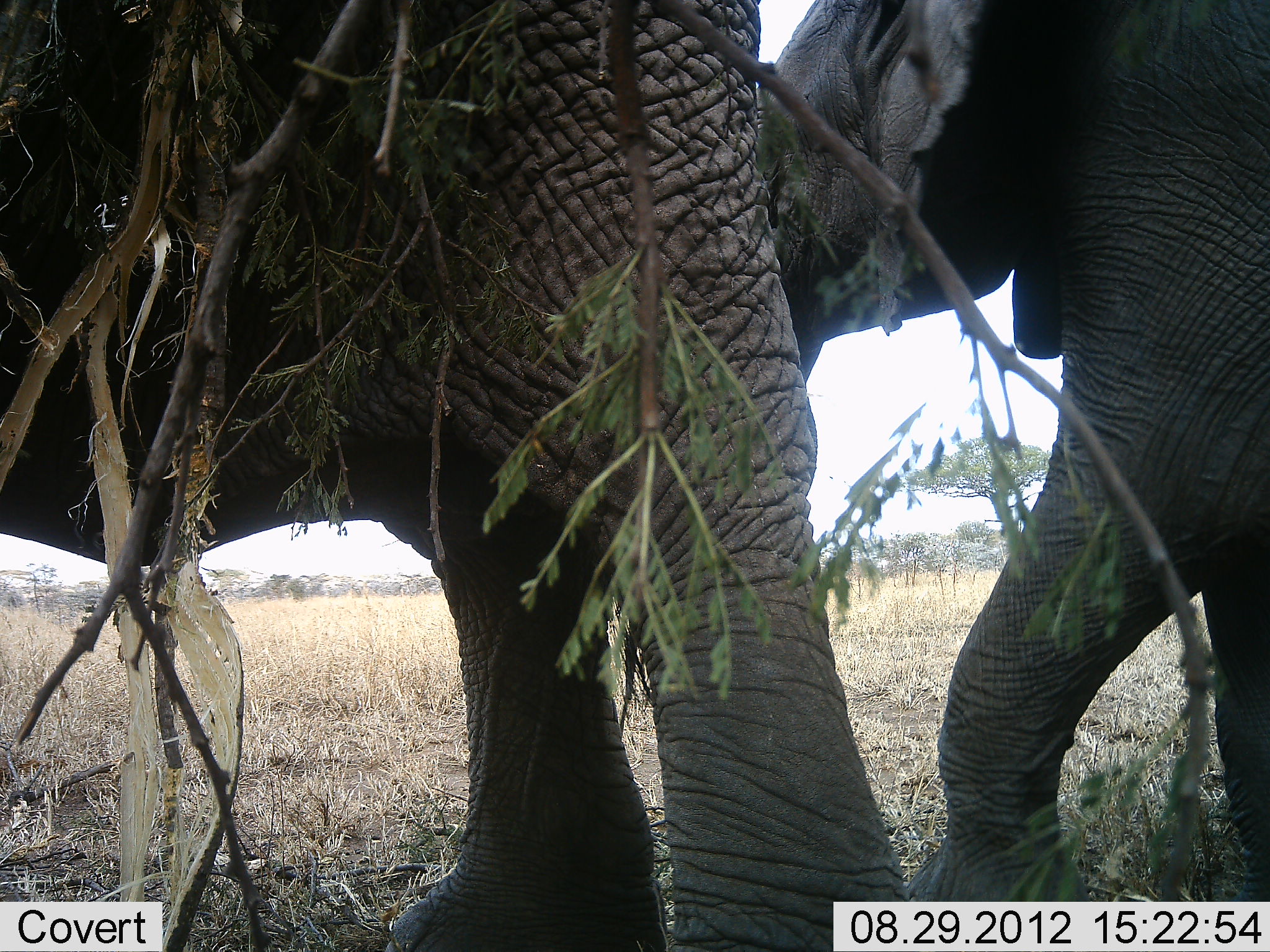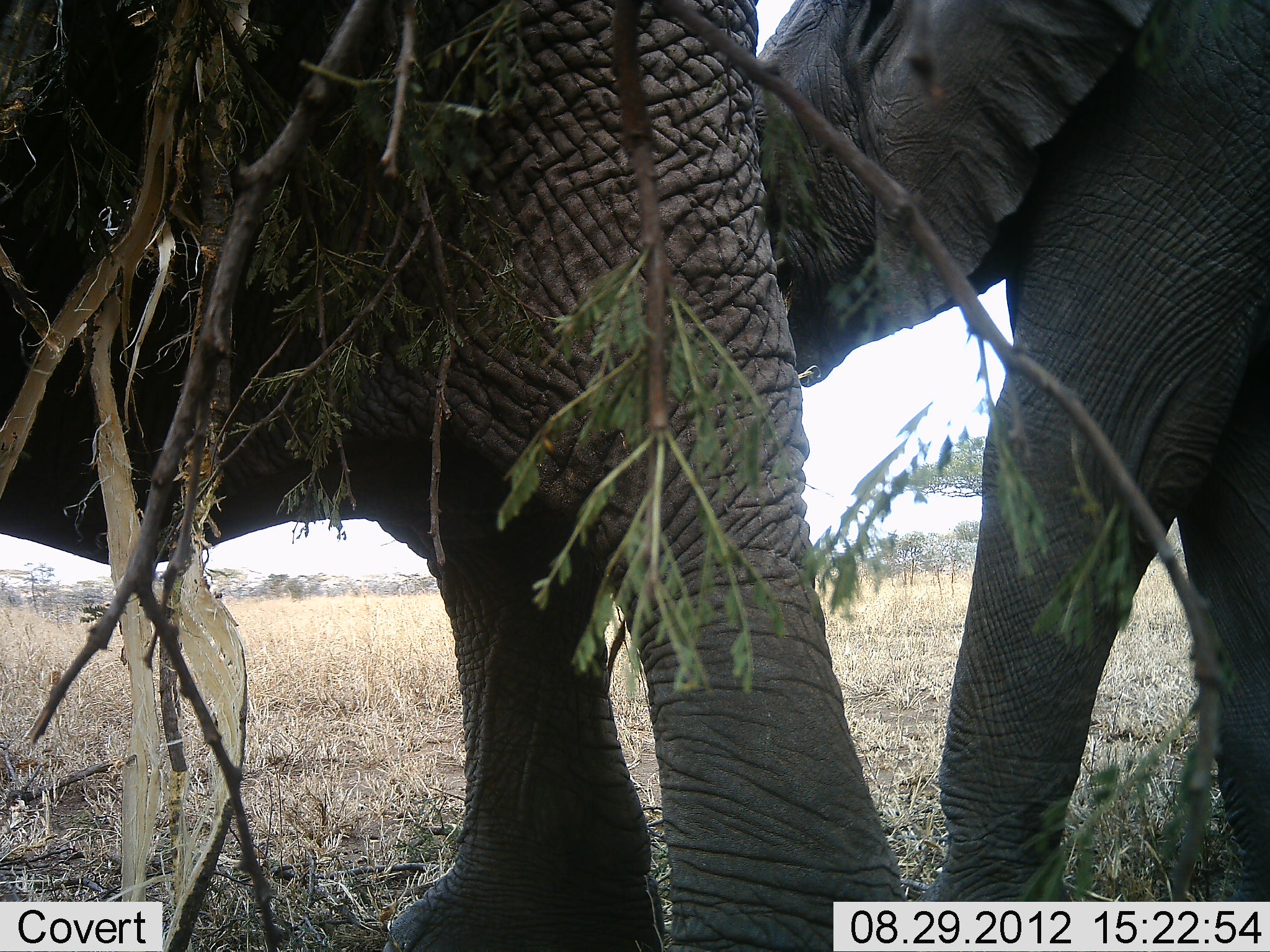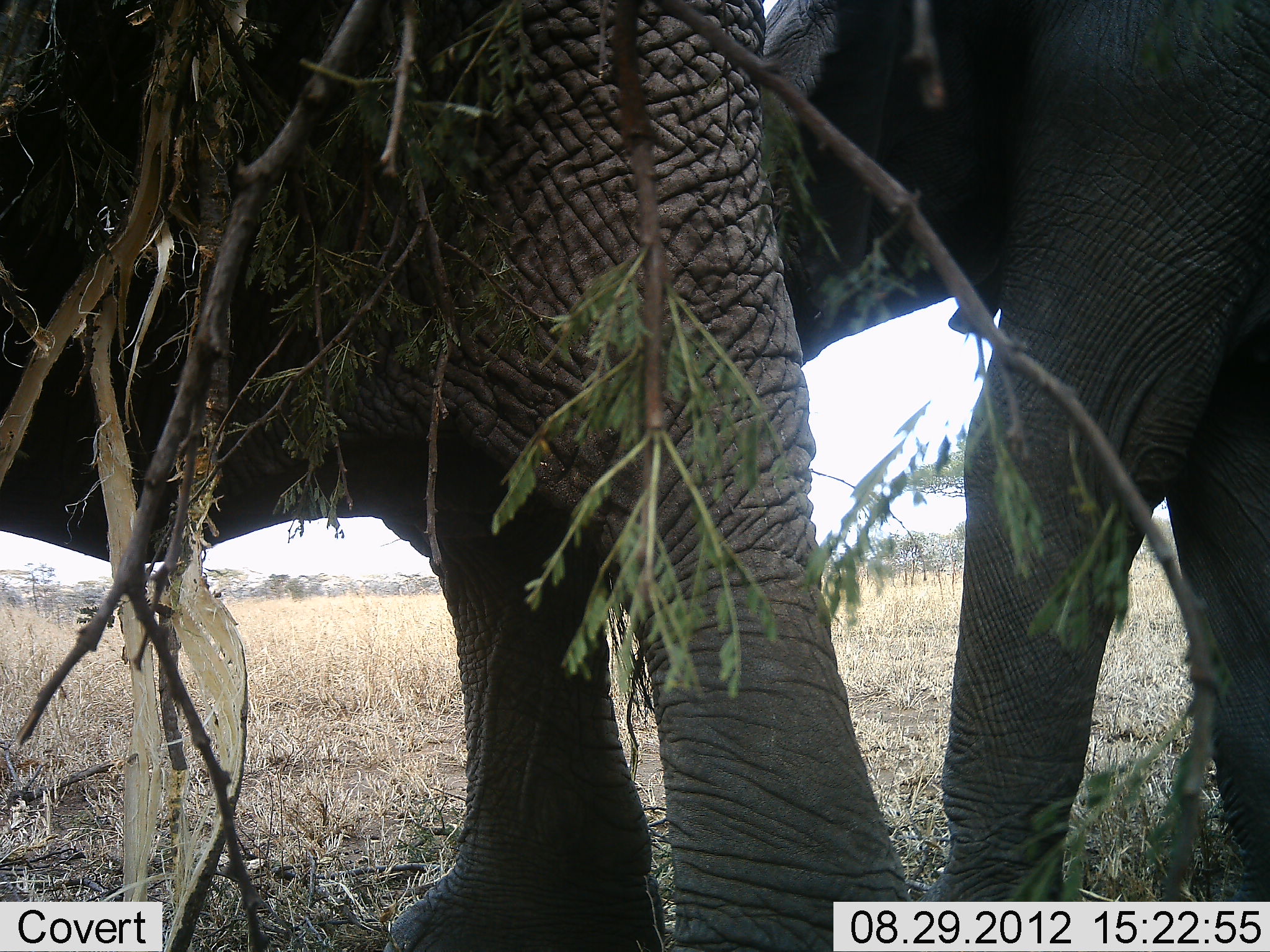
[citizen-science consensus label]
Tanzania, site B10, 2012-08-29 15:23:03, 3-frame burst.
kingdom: Animalia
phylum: Chordata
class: Mammalia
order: Proboscidea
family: Elephantidae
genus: Loxodonta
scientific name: Loxodonta africana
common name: african bush elephant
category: elephant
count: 2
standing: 80%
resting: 0%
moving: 20%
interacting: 0%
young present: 0%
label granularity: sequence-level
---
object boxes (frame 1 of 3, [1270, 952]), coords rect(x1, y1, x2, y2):
animal: rect(1, 1, 909, 952); rect(754, 0, 1269, 903)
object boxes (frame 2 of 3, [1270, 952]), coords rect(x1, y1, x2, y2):
animal: rect(1, 1, 909, 952); rect(754, 0, 1269, 903)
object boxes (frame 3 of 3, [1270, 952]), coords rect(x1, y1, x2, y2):
animal: rect(1, 1, 909, 952); rect(754, 0, 1269, 903)